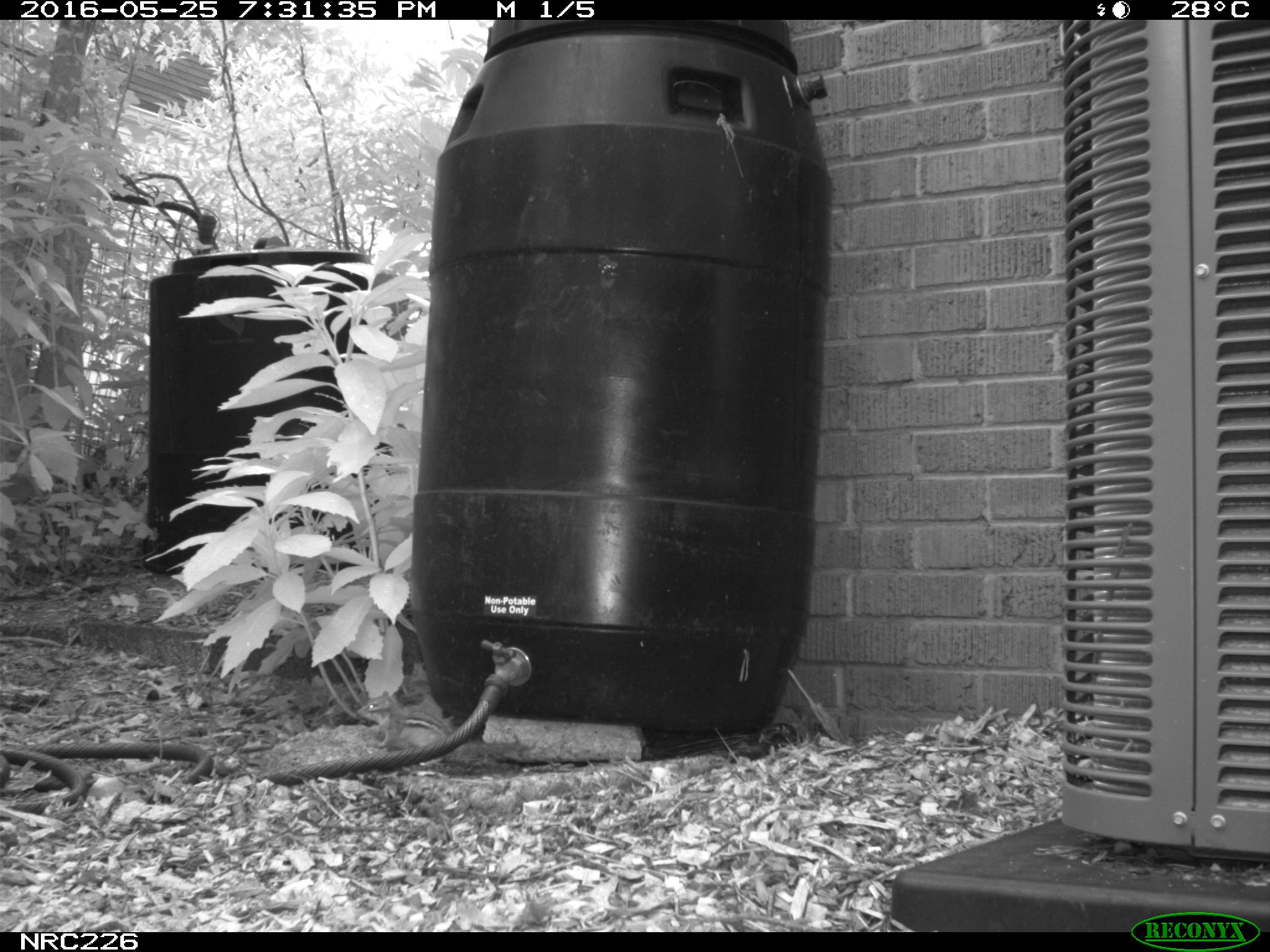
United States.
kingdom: Animalia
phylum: Chordata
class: Mammalia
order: Rodentia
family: Sciuridae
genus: Tamias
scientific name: Tamias striatus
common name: eastern chipmunk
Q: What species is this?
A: Eastern Chipmunk (Tamias striatus).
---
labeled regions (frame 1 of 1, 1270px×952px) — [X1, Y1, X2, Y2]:
Eastern Chipmunk: [357, 681, 534, 772]